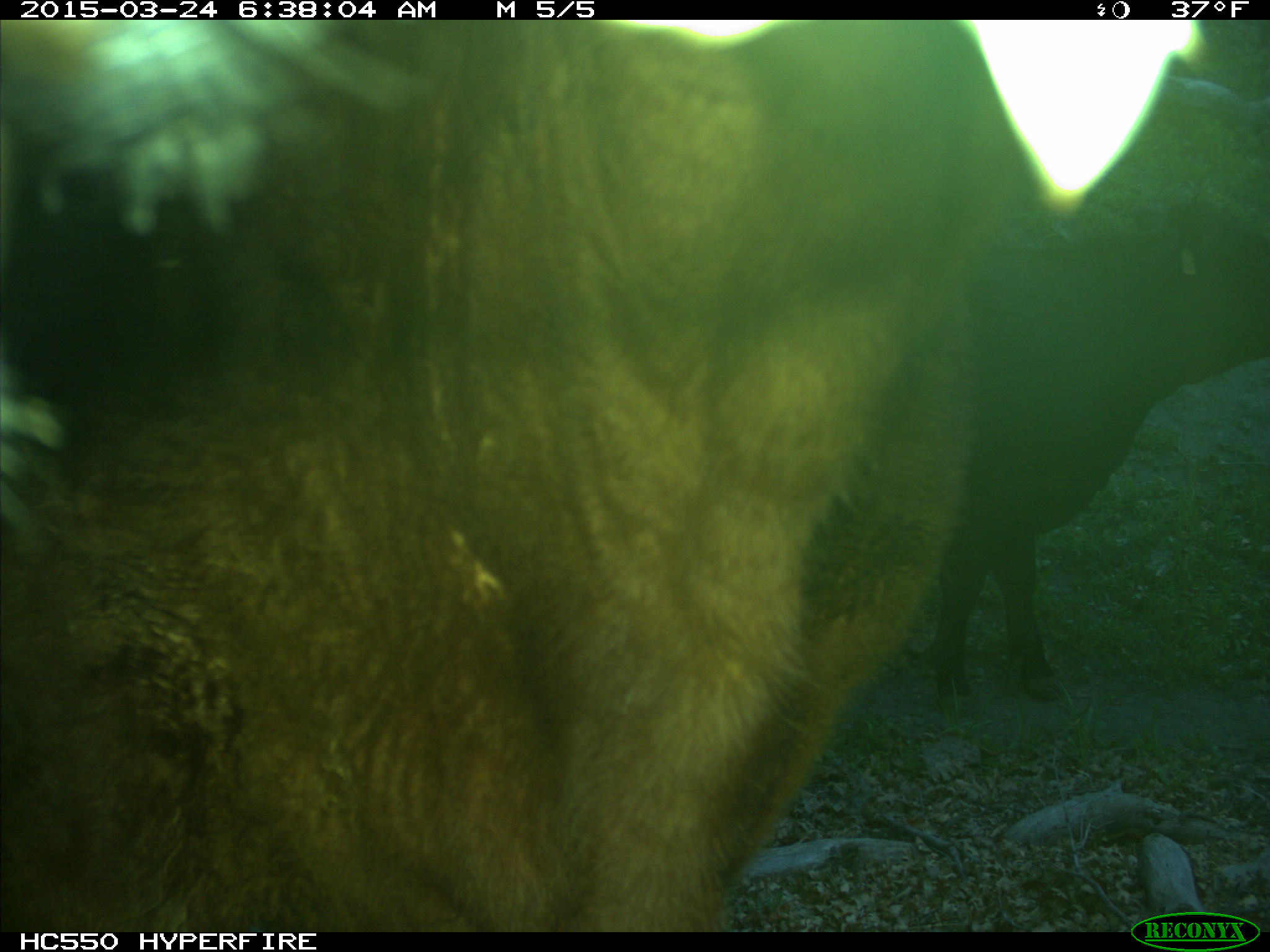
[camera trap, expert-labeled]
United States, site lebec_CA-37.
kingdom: Animalia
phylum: Chordata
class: Mammalia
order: Artiodactyla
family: Bovidae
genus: Bos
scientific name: Bos taurus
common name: domestic cow